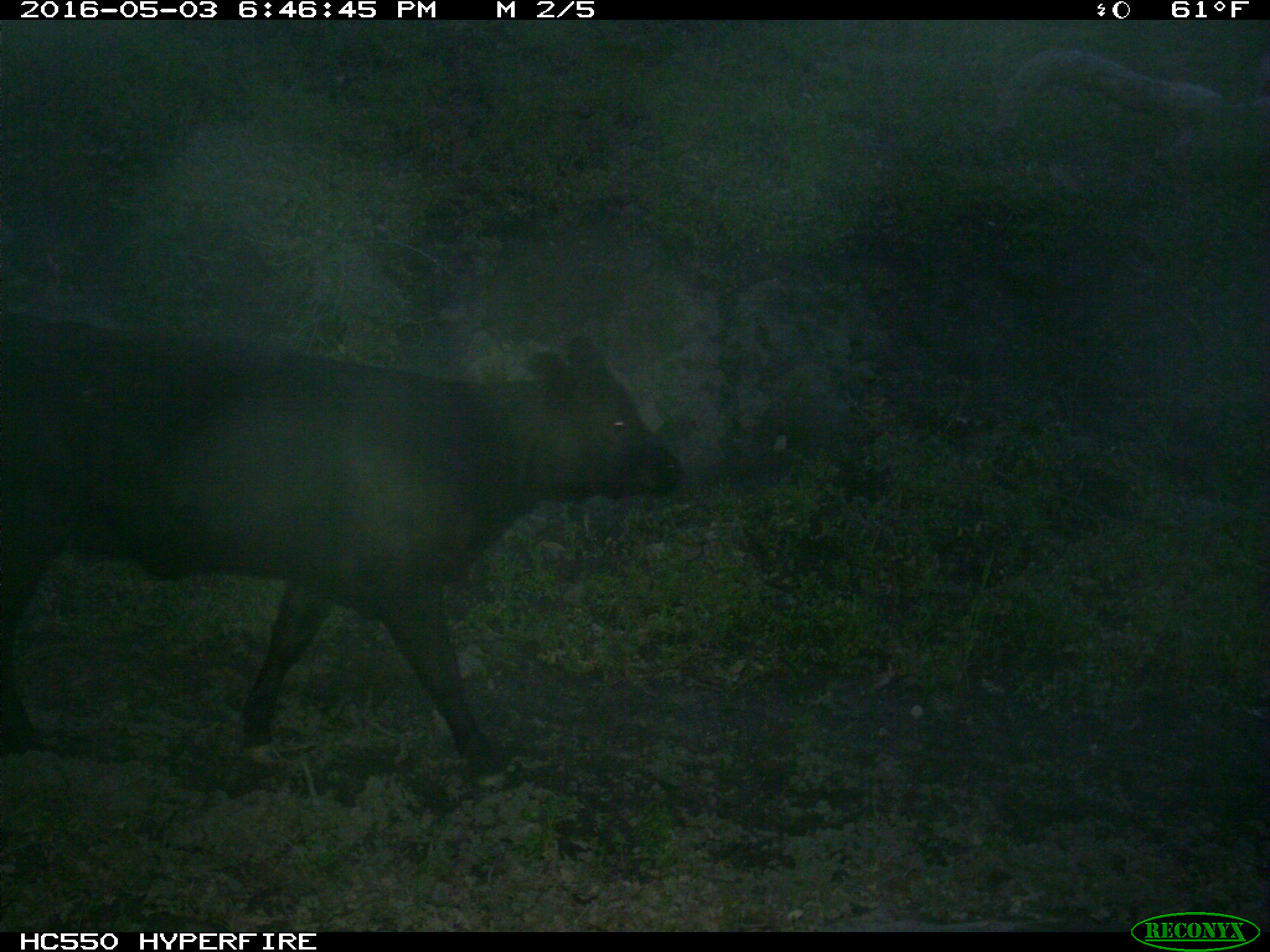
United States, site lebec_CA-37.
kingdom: Animalia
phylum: Chordata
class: Mammalia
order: Artiodactyla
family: Bovidae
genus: Bos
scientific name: Bos taurus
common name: domestic cow